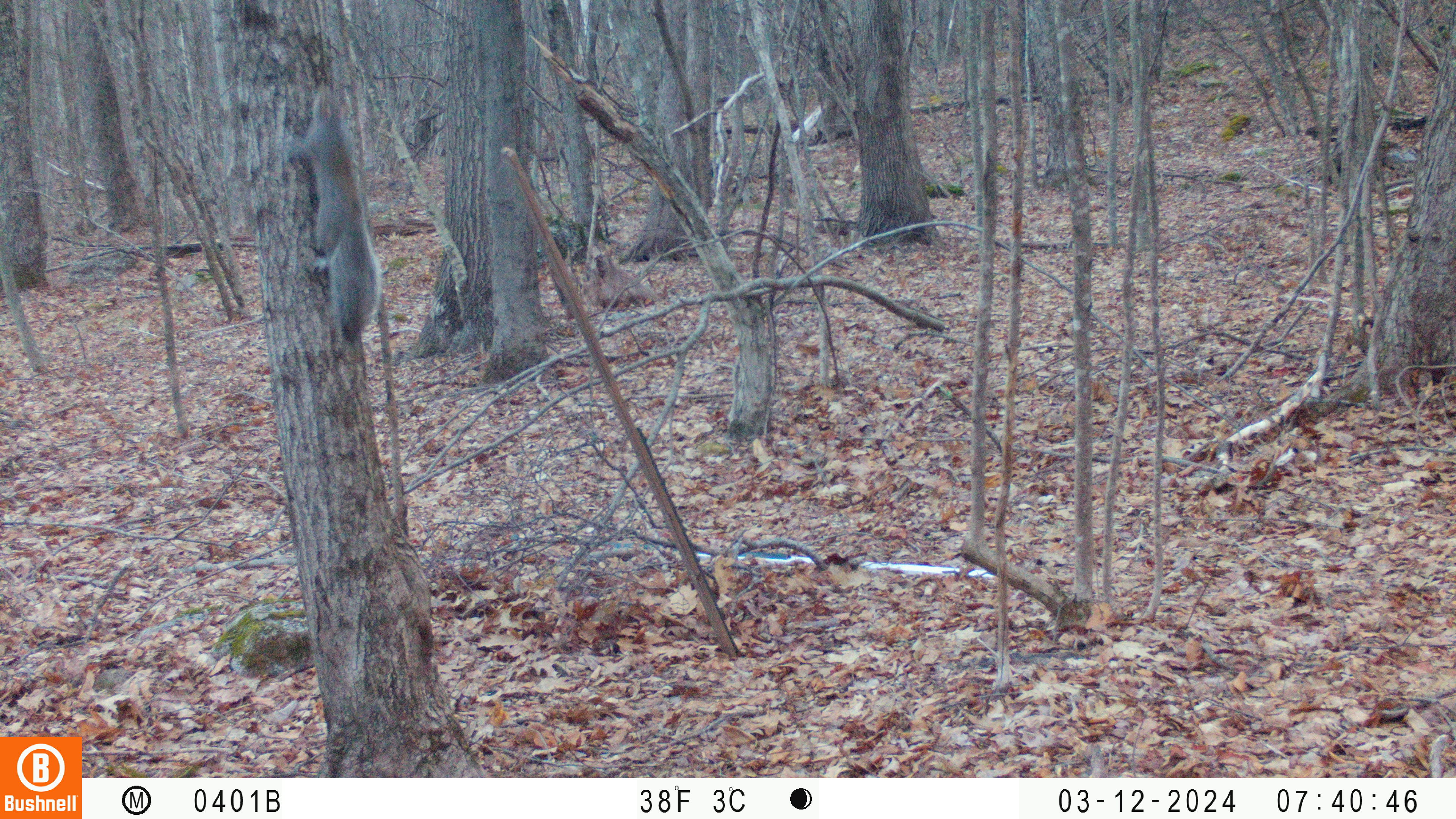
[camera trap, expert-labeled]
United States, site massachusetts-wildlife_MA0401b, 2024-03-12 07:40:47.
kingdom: Animalia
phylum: Chordata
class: Mammalia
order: Rodentia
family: Sciuridae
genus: Sciurus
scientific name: Sciurus carolinensis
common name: gray squirrel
Gray squirrel (Sciurus carolinensis).